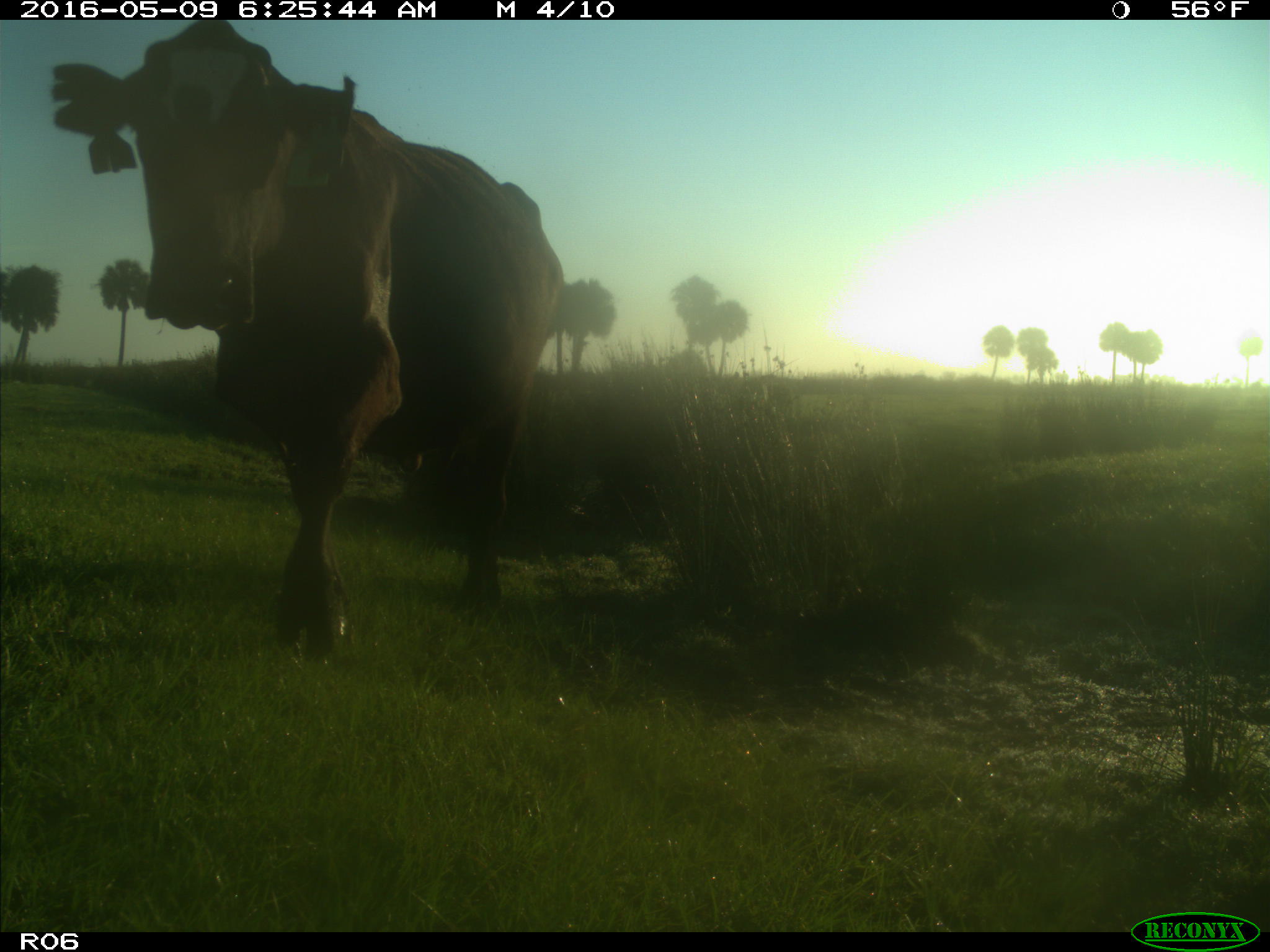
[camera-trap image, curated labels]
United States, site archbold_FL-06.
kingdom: Animalia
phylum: Chordata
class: Mammalia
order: Artiodactyla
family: Bovidae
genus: Bos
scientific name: Bos taurus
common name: domestic cow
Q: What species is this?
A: Bos taurus (domestic cow).